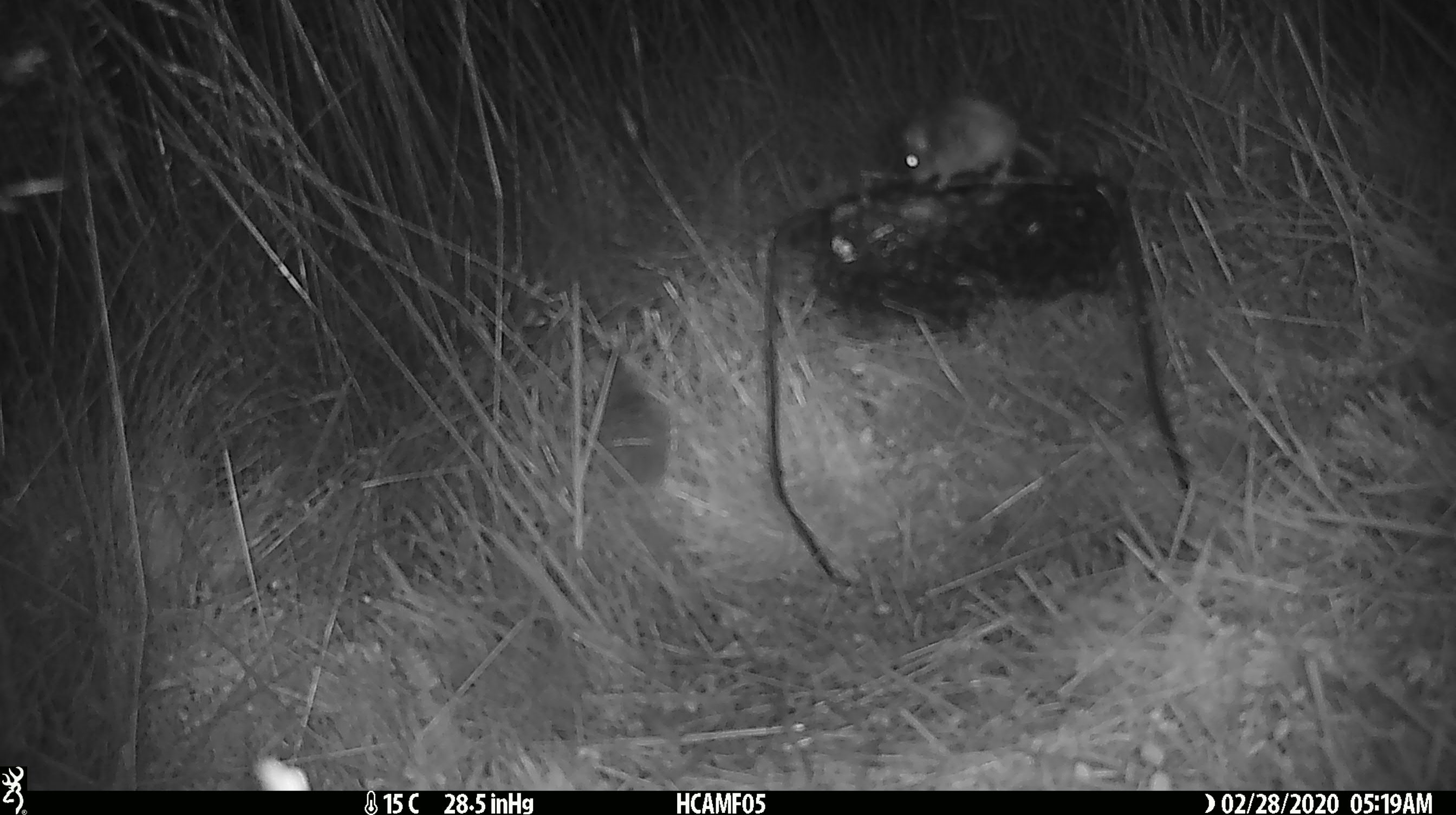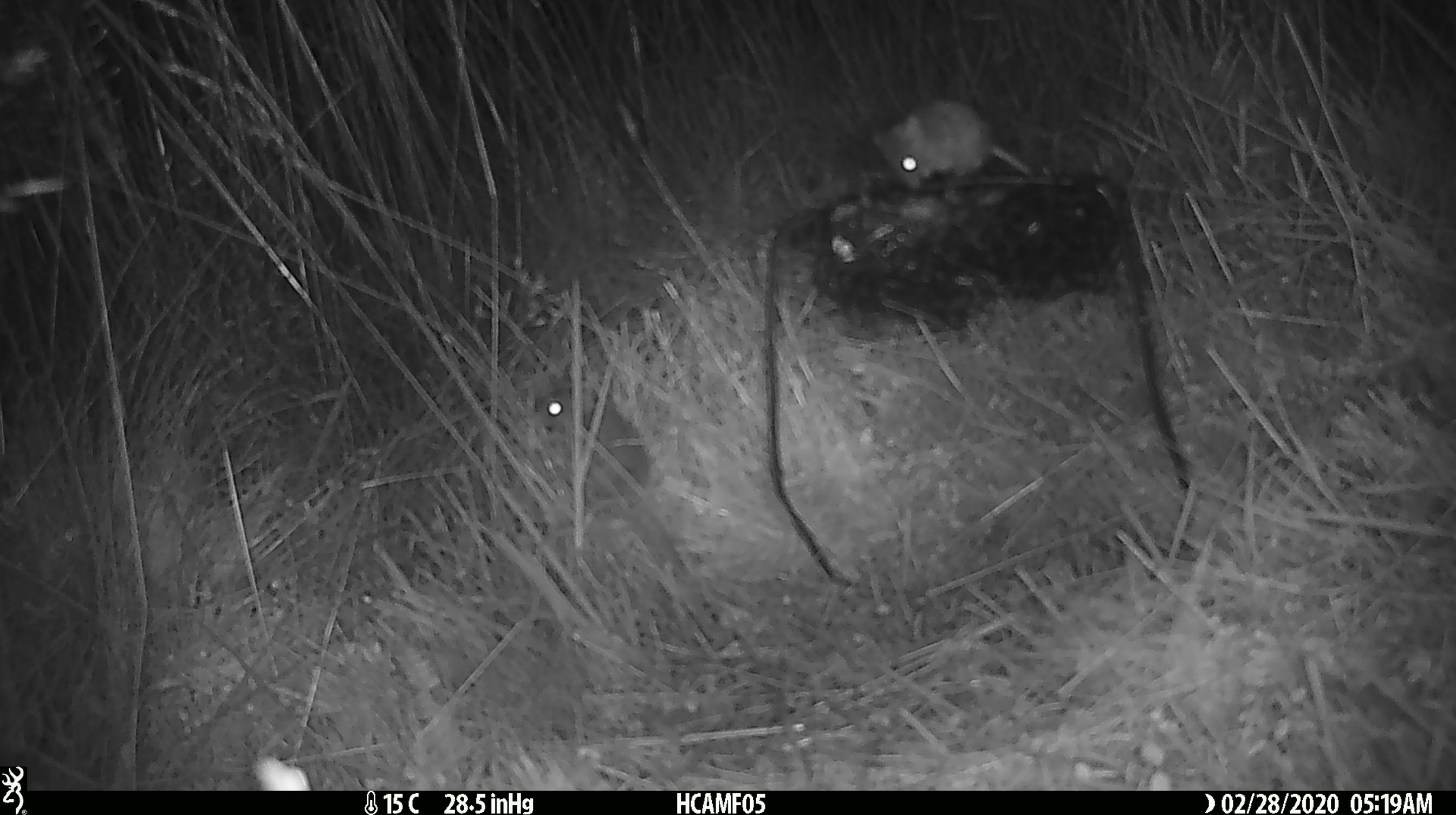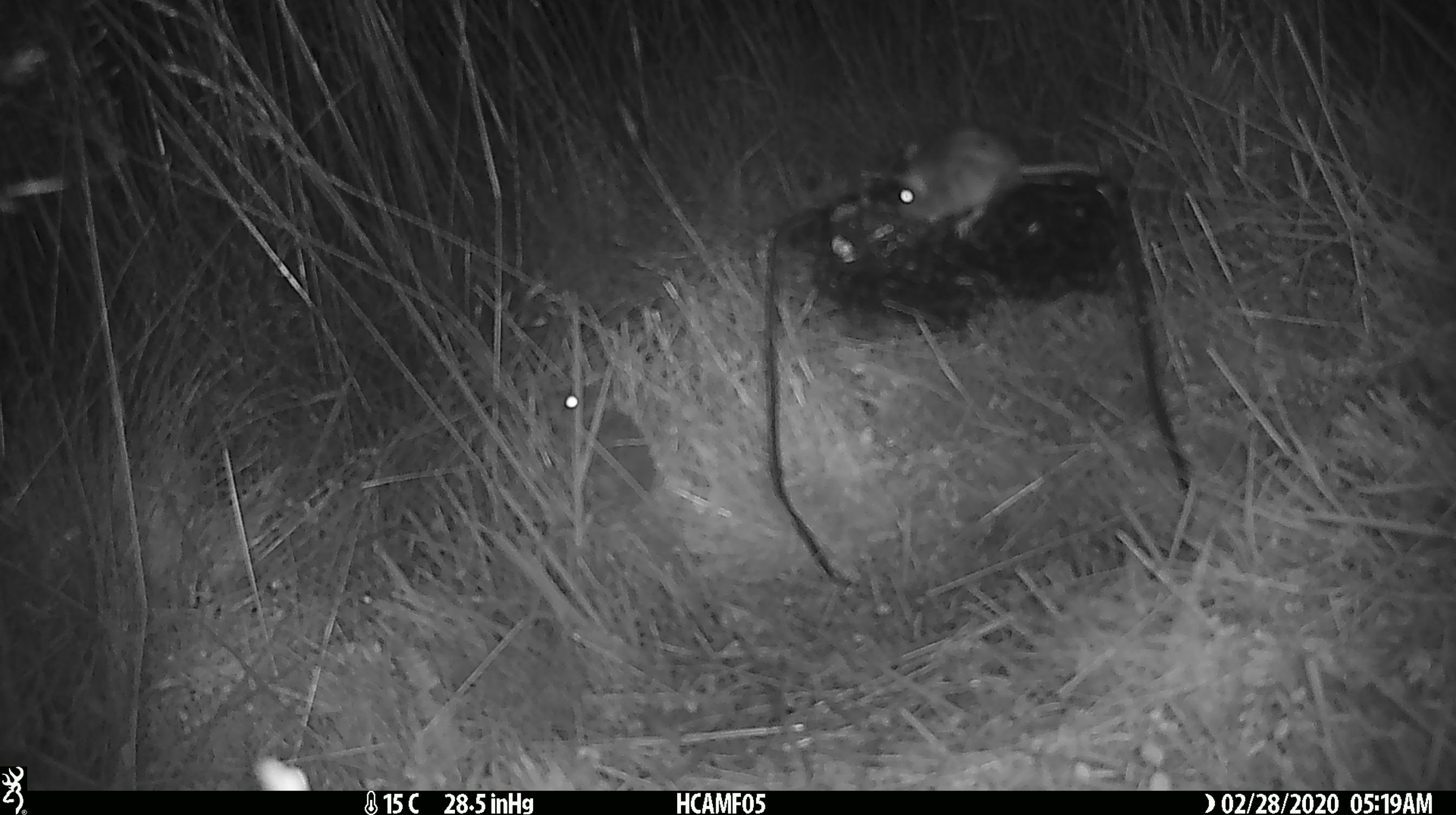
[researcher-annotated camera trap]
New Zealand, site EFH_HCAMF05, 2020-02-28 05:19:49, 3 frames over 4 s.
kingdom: Animalia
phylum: Chordata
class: Mammalia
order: Rodentia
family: Muridae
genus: Mus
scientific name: Mus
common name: mouse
Mouse (Mus).